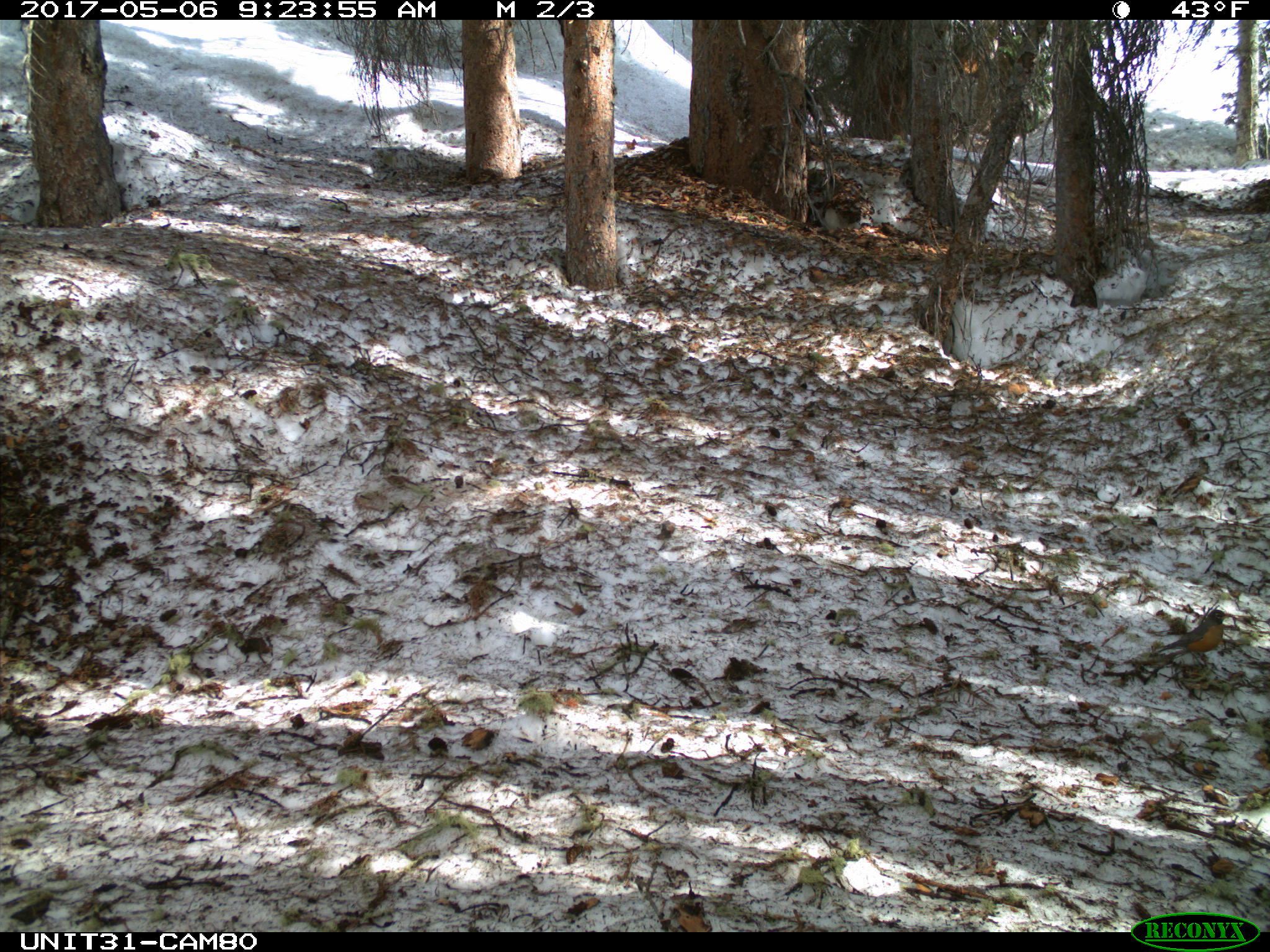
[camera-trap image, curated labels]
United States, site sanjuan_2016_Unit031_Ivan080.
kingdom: Animalia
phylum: Chordata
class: Aves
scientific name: Aves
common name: birds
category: unidentified bird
Unidentified bird (birds) (Aves).